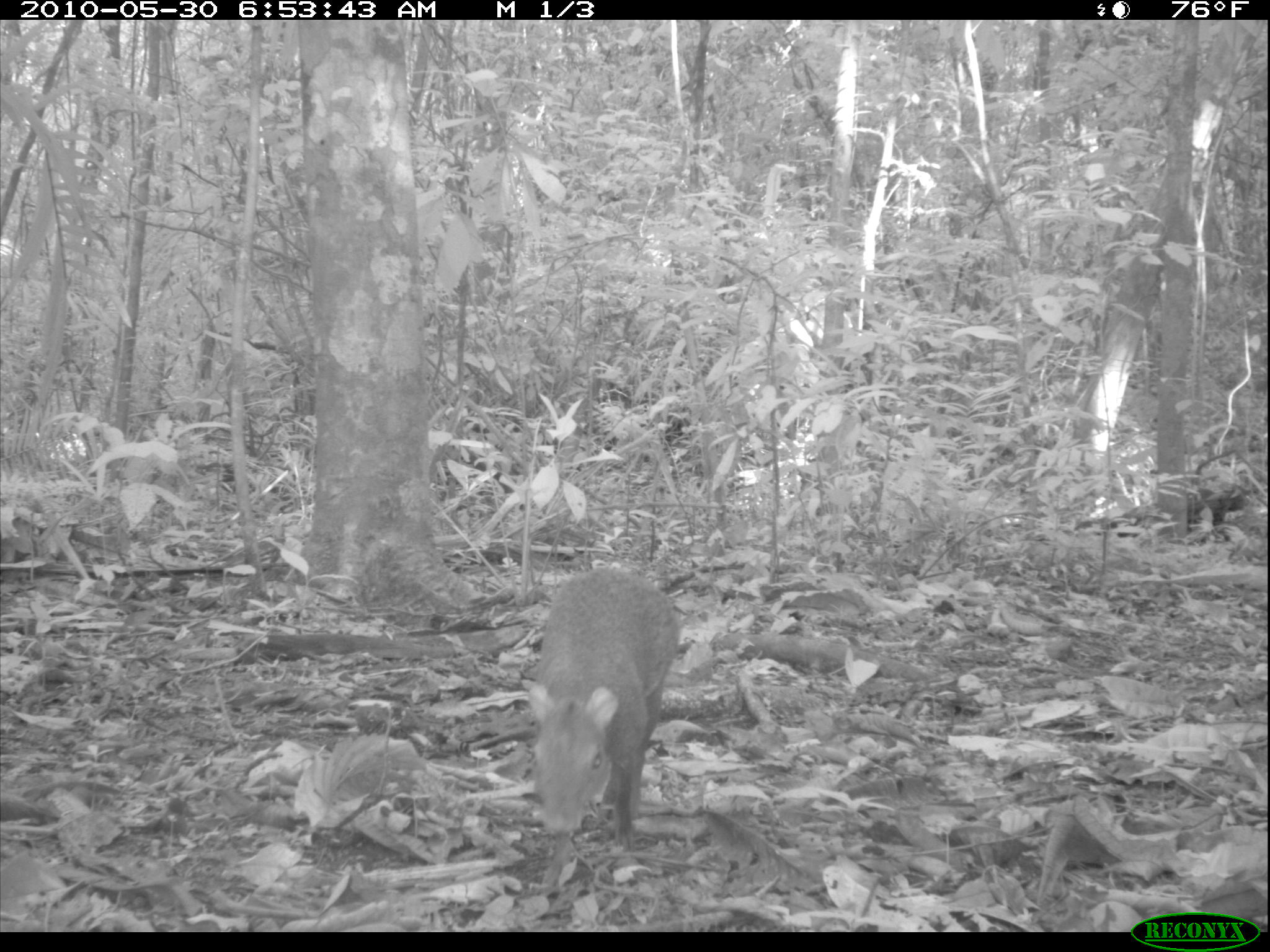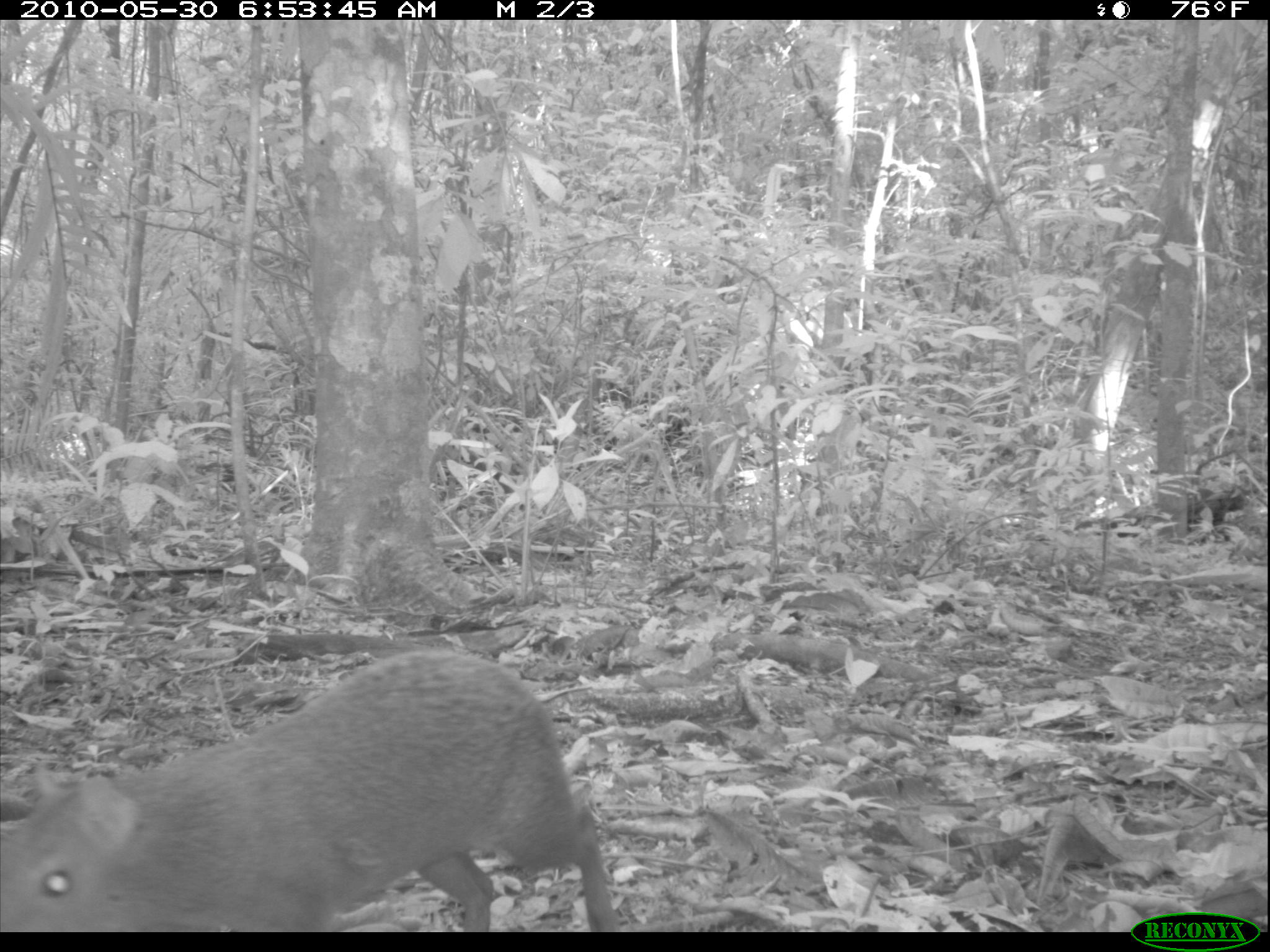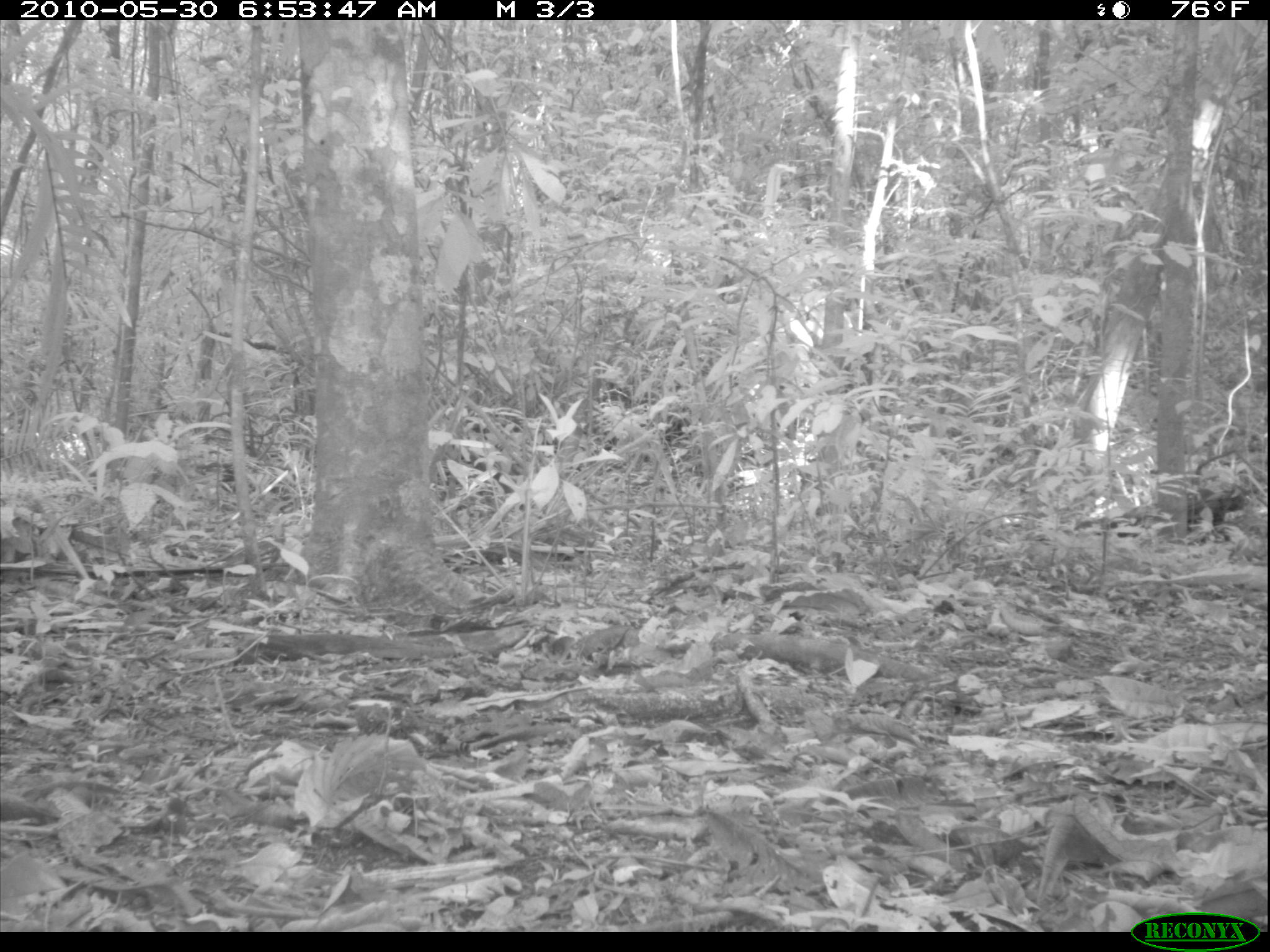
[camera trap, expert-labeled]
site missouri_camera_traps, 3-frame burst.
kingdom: Animalia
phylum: Chordata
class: Mammalia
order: Rodentia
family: Dasyproctidae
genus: Dasyprocta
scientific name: Dasyprocta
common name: agouti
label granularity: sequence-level